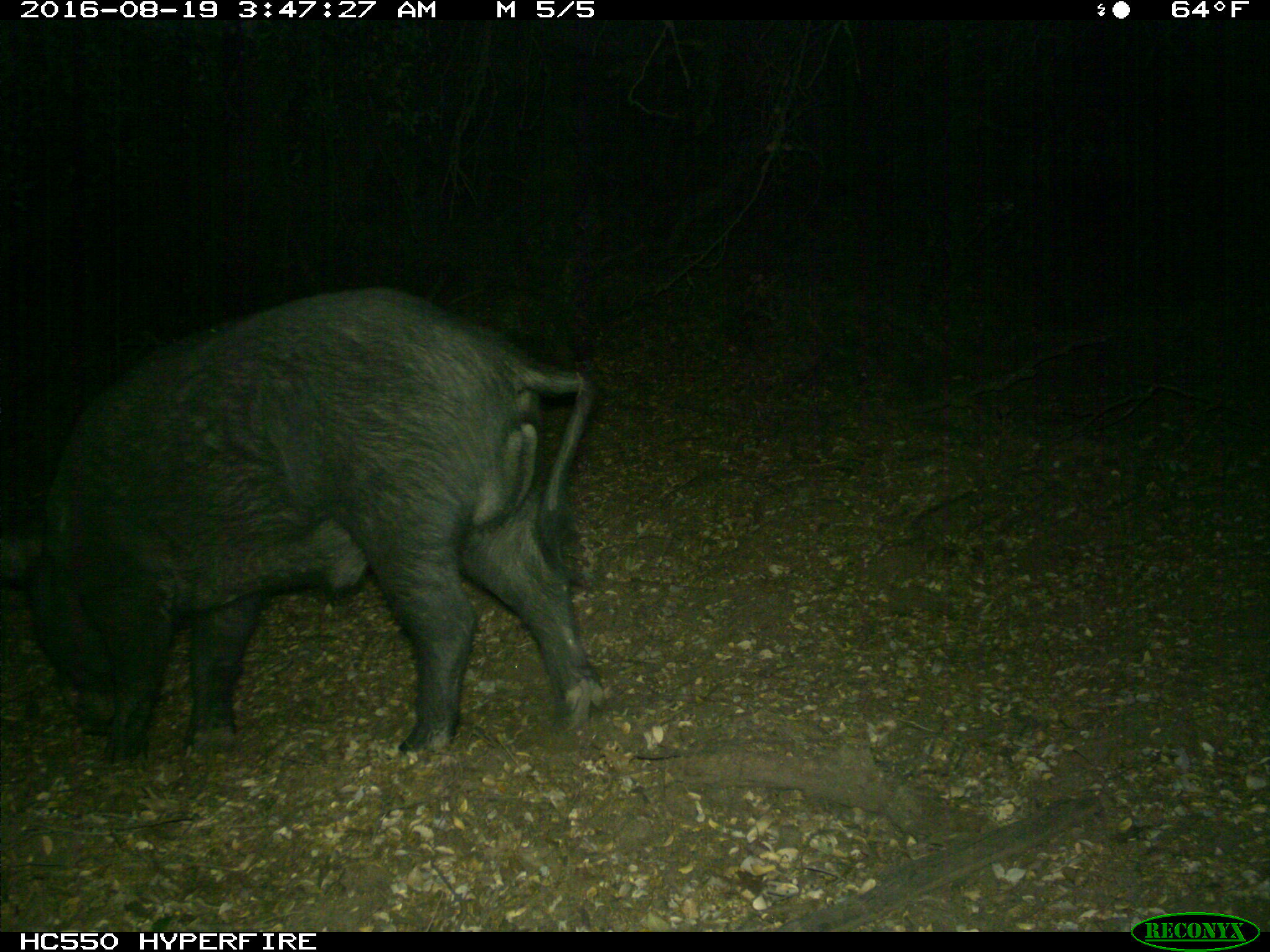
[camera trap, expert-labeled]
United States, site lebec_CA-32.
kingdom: Animalia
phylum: Chordata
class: Mammalia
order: Artiodactyla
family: Suidae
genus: Sus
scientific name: Sus scrofa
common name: wild boar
Sus scrofa (wild boar).